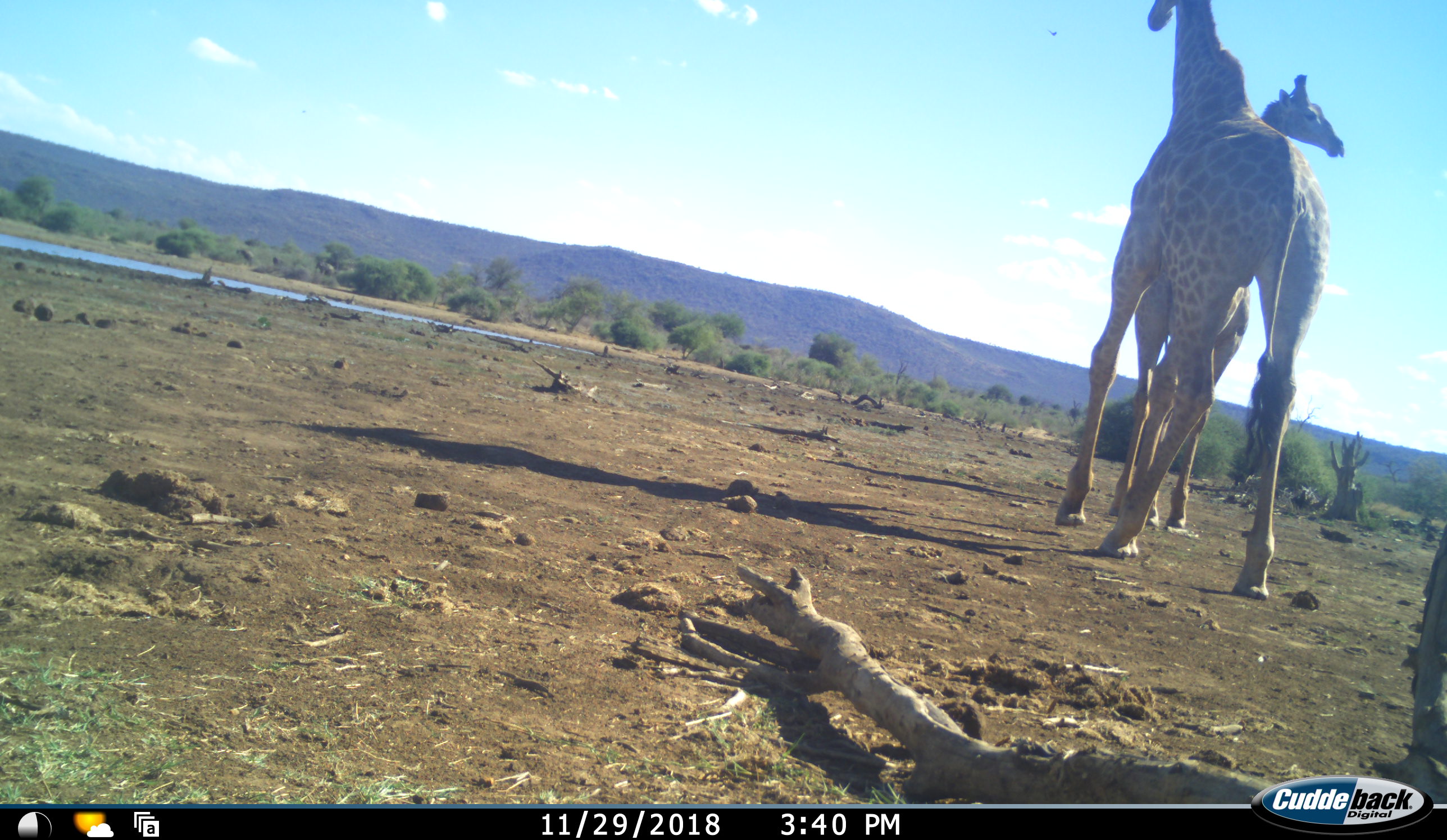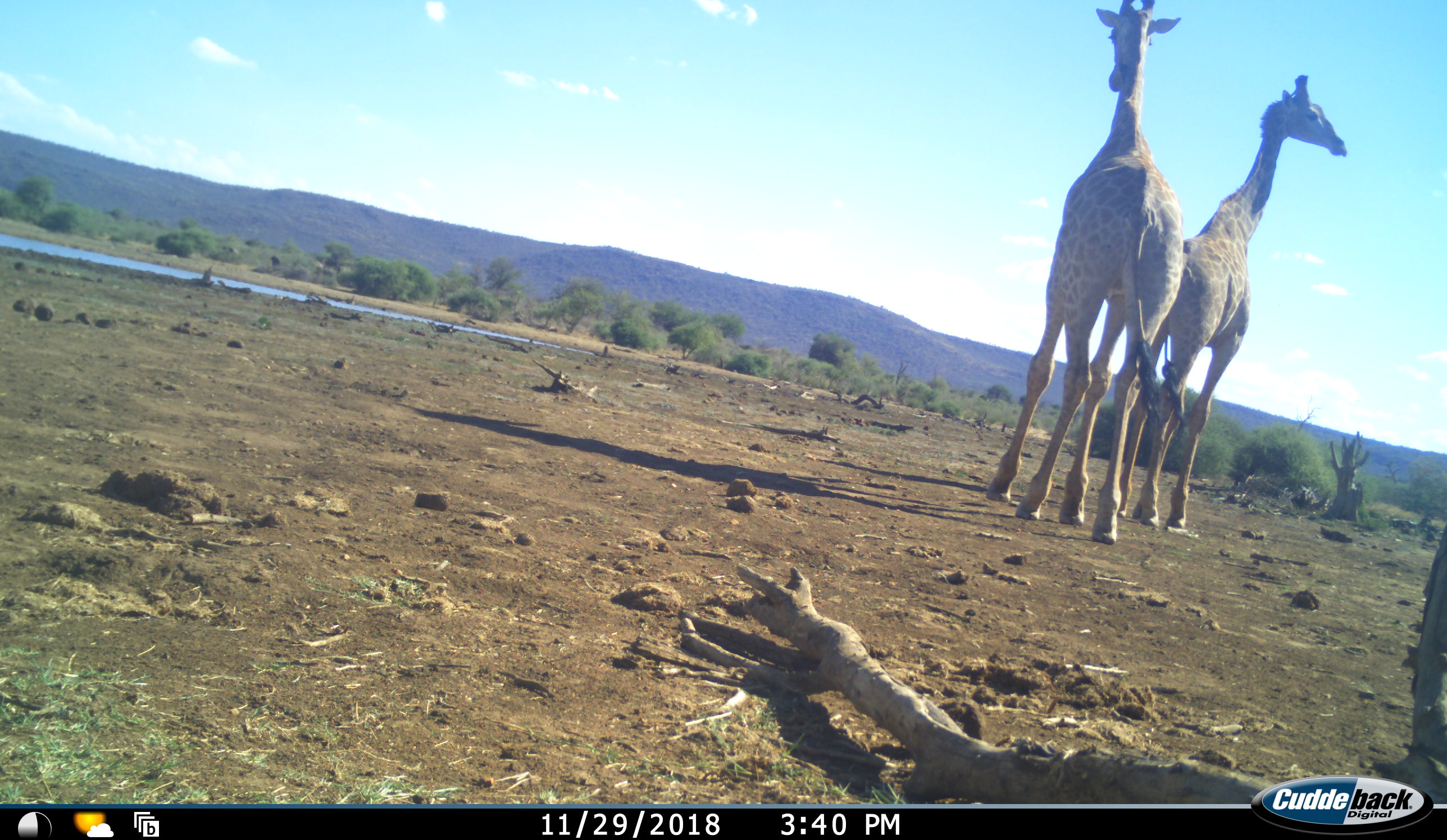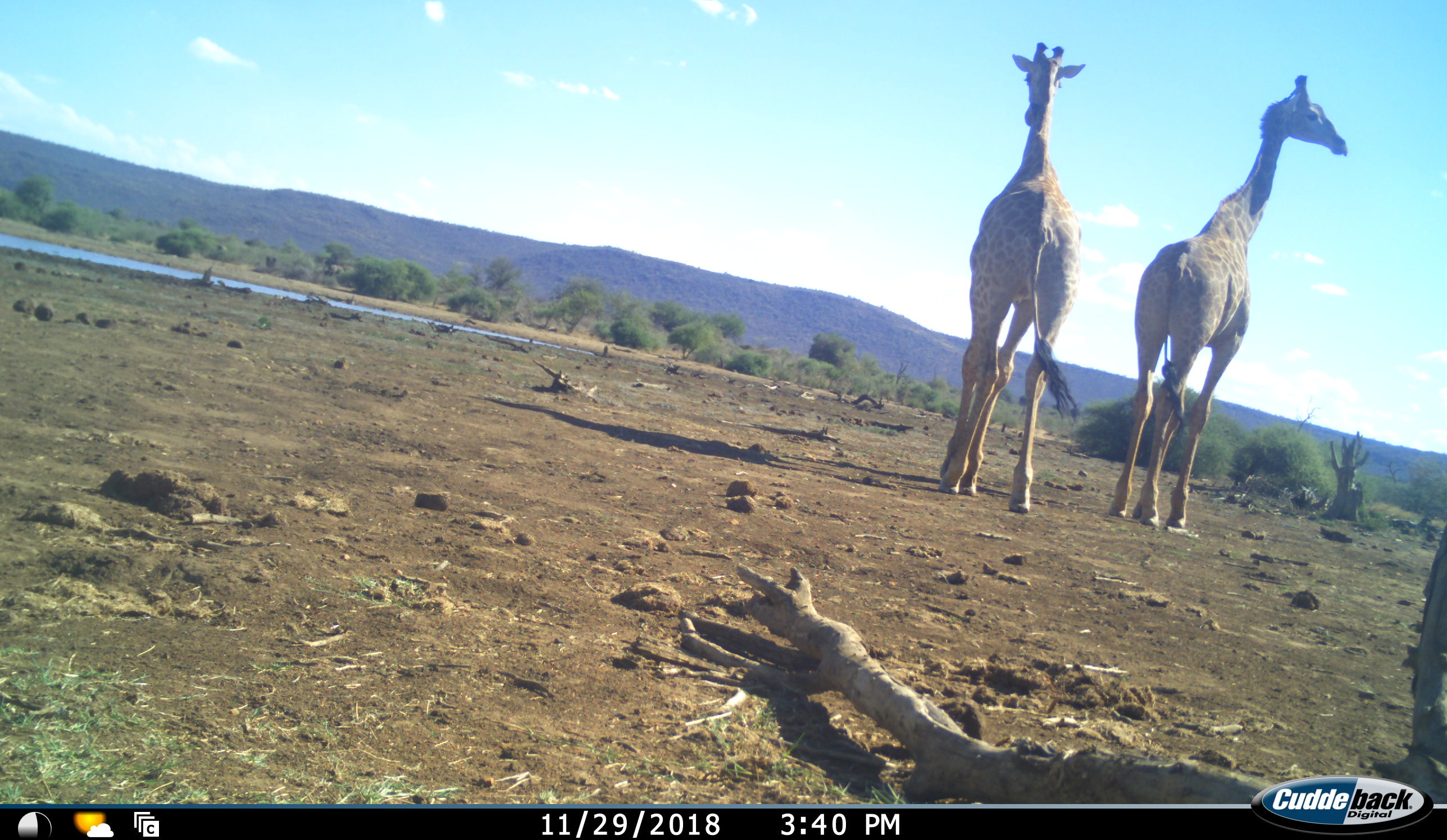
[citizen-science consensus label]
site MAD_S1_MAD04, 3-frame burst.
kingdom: Animalia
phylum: Chordata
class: Mammalia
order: Artiodactyla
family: Giraffidae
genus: Giraffa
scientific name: Giraffa camelopardalis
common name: giraffe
Giraffe (Giraffa camelopardalis), count 2. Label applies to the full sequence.